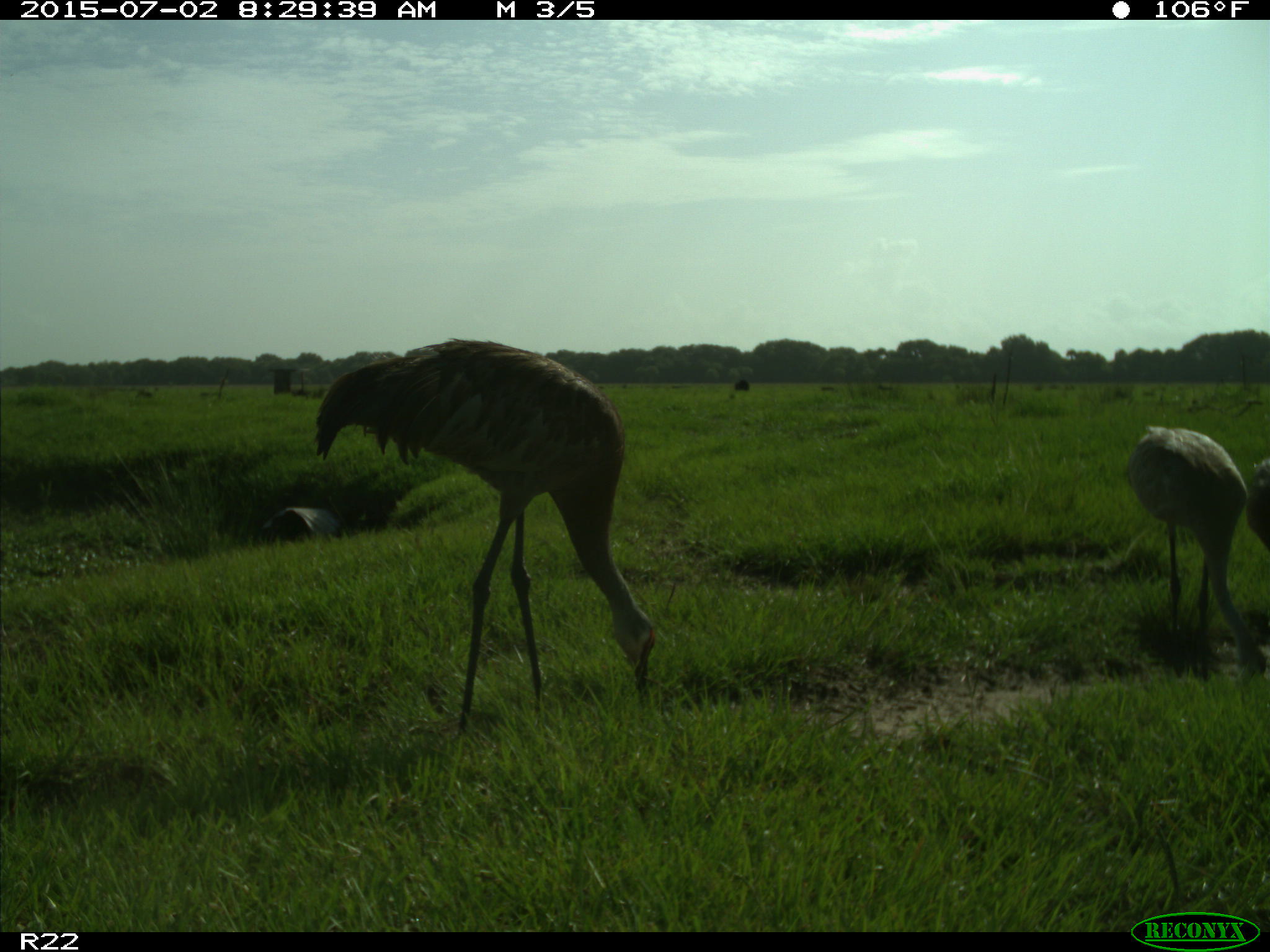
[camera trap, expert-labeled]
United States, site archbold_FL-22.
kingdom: Animalia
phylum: Chordata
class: Mammalia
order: Artiodactyla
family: Bovidae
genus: Bos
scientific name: Bos taurus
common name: domestic cow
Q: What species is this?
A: Bos taurus (domestic cow).